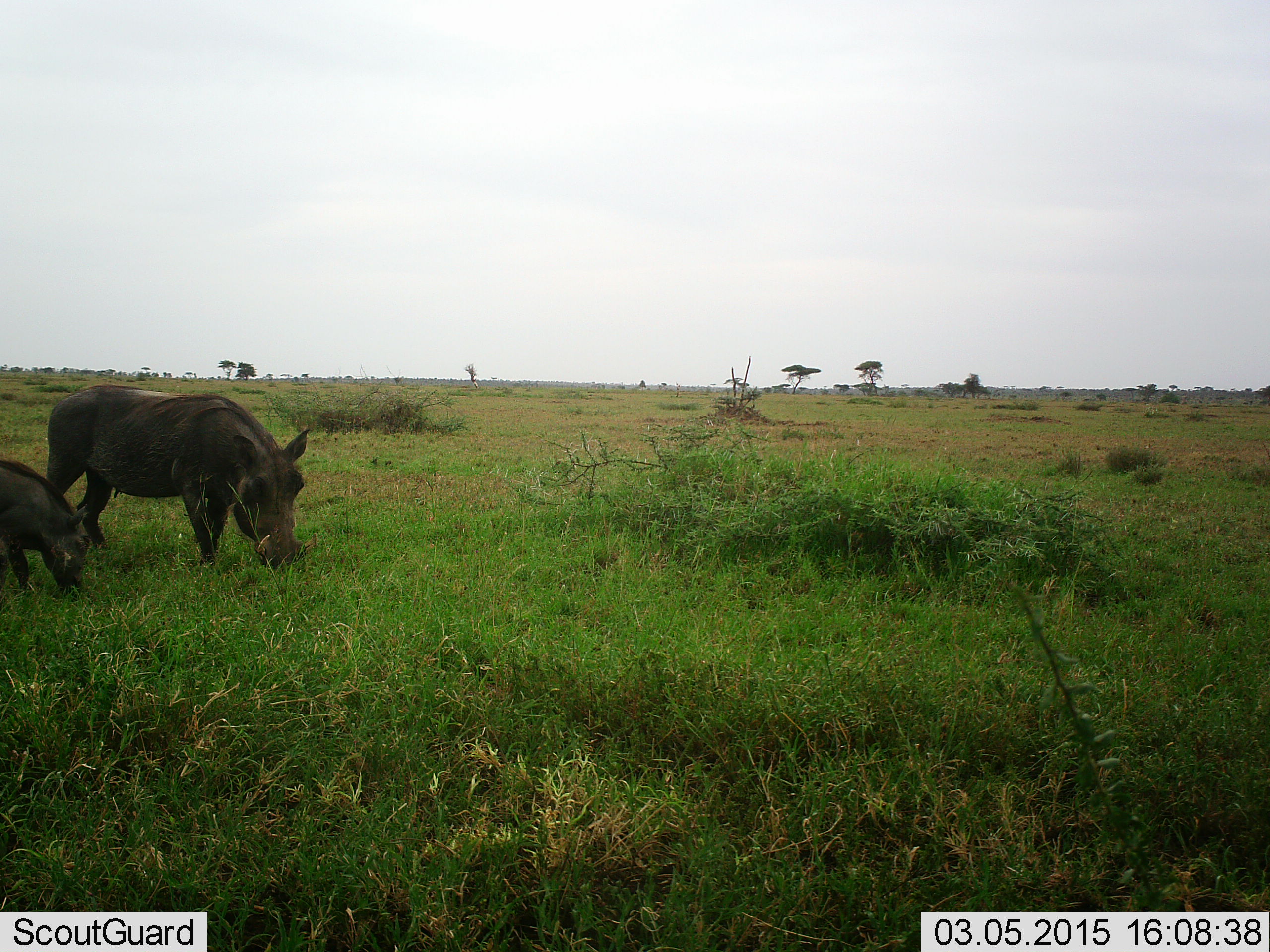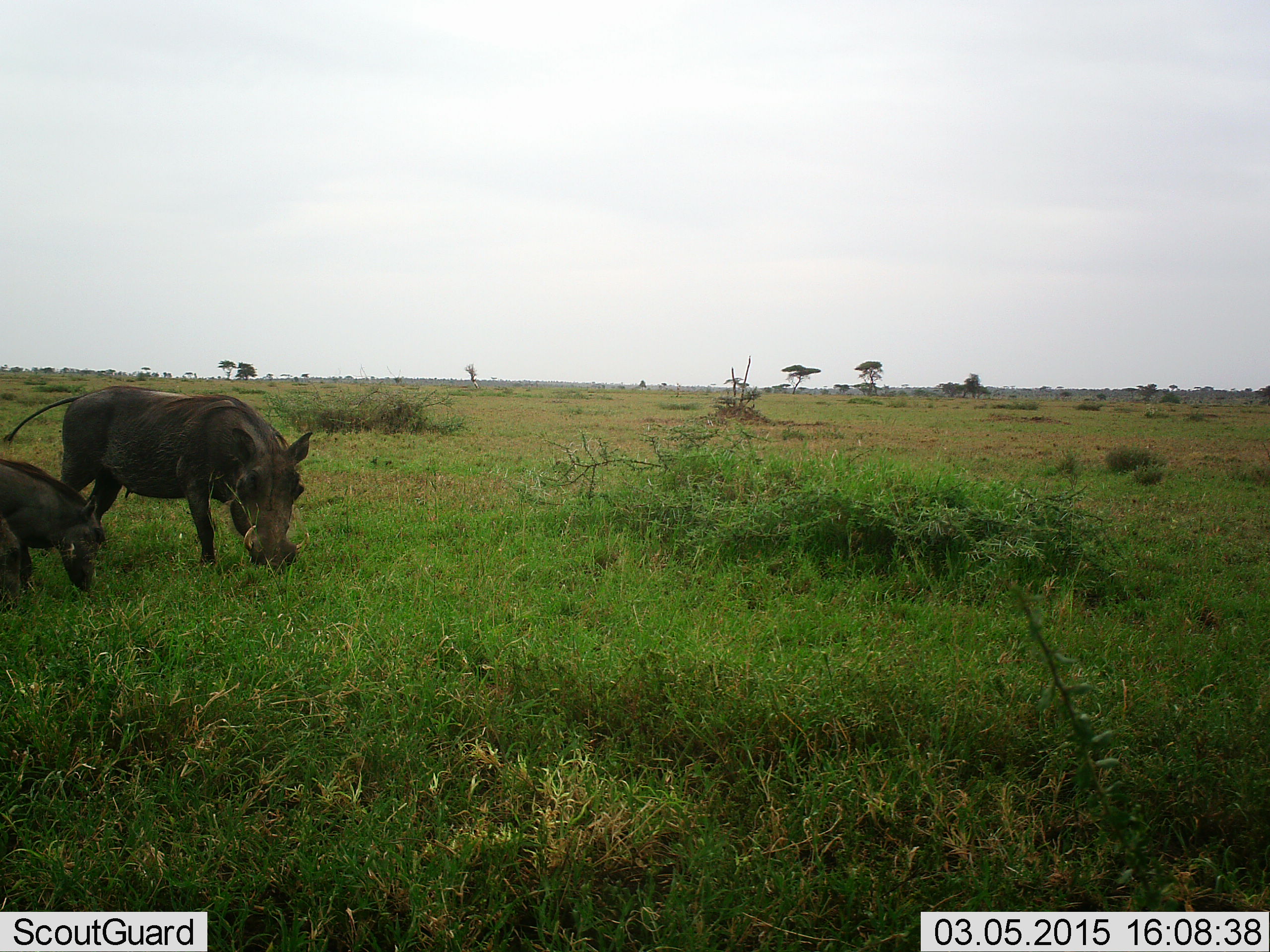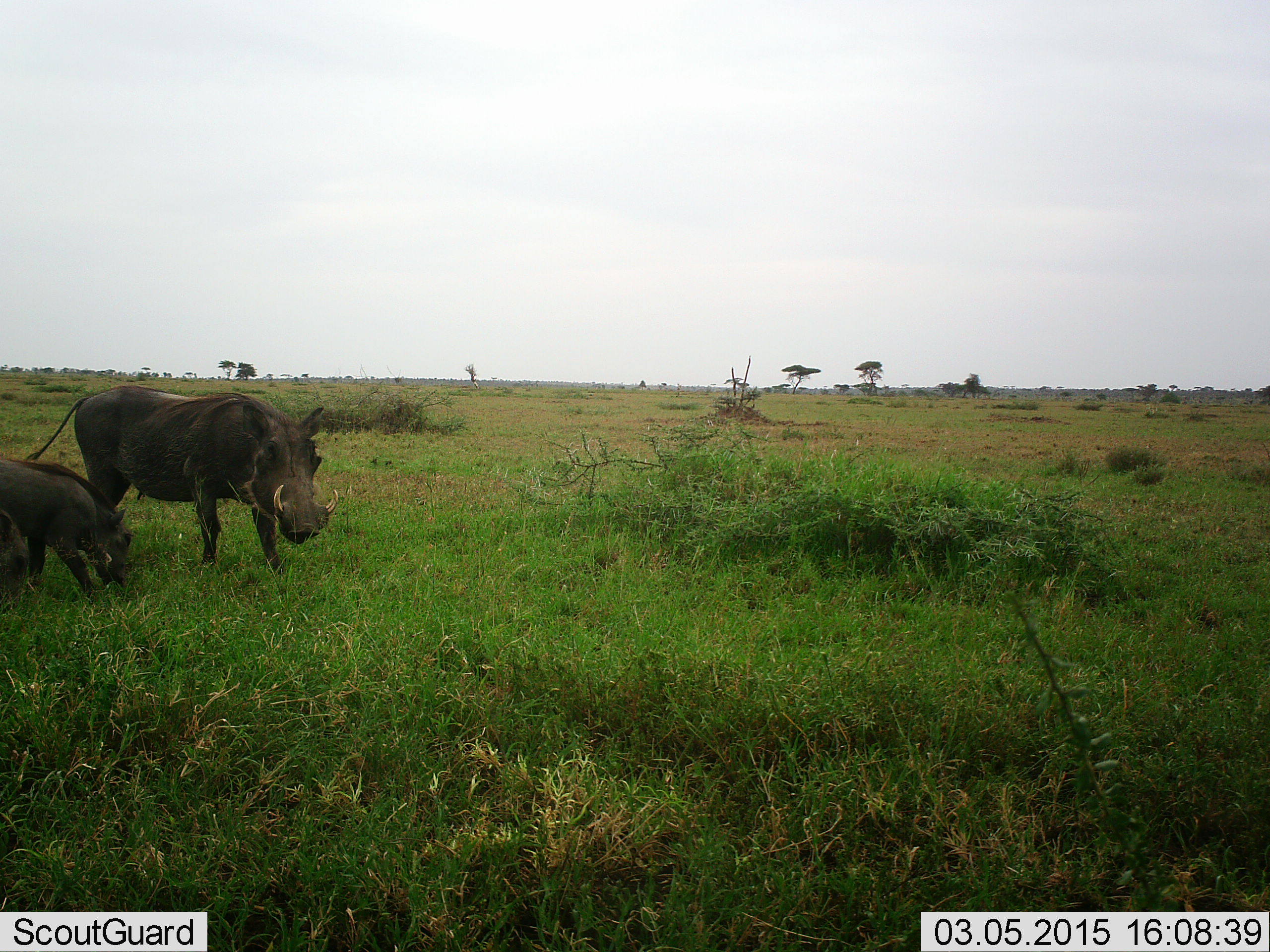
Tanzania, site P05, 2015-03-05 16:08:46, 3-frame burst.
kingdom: Animalia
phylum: Chordata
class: Mammalia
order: Artiodactyla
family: Suidae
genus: Phacochoerus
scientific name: Phacochoerus africanus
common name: warthog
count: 2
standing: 10%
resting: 0%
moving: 10%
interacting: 0%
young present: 60%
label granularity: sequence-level